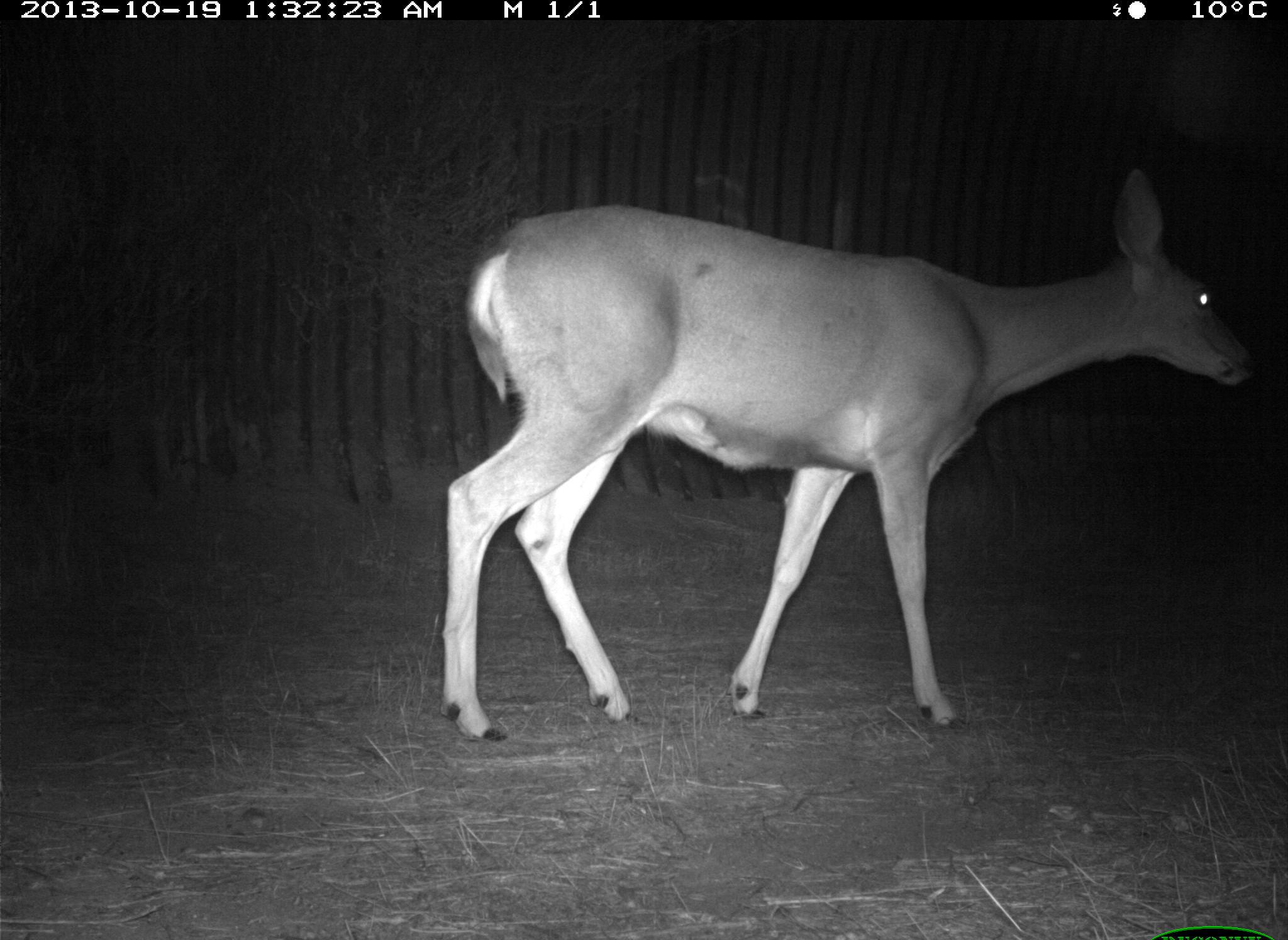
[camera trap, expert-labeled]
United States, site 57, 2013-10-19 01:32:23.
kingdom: Animalia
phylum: Chordata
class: Mammalia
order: Artiodactyla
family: Cervidae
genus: Odocoileus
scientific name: Odocoileus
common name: deer